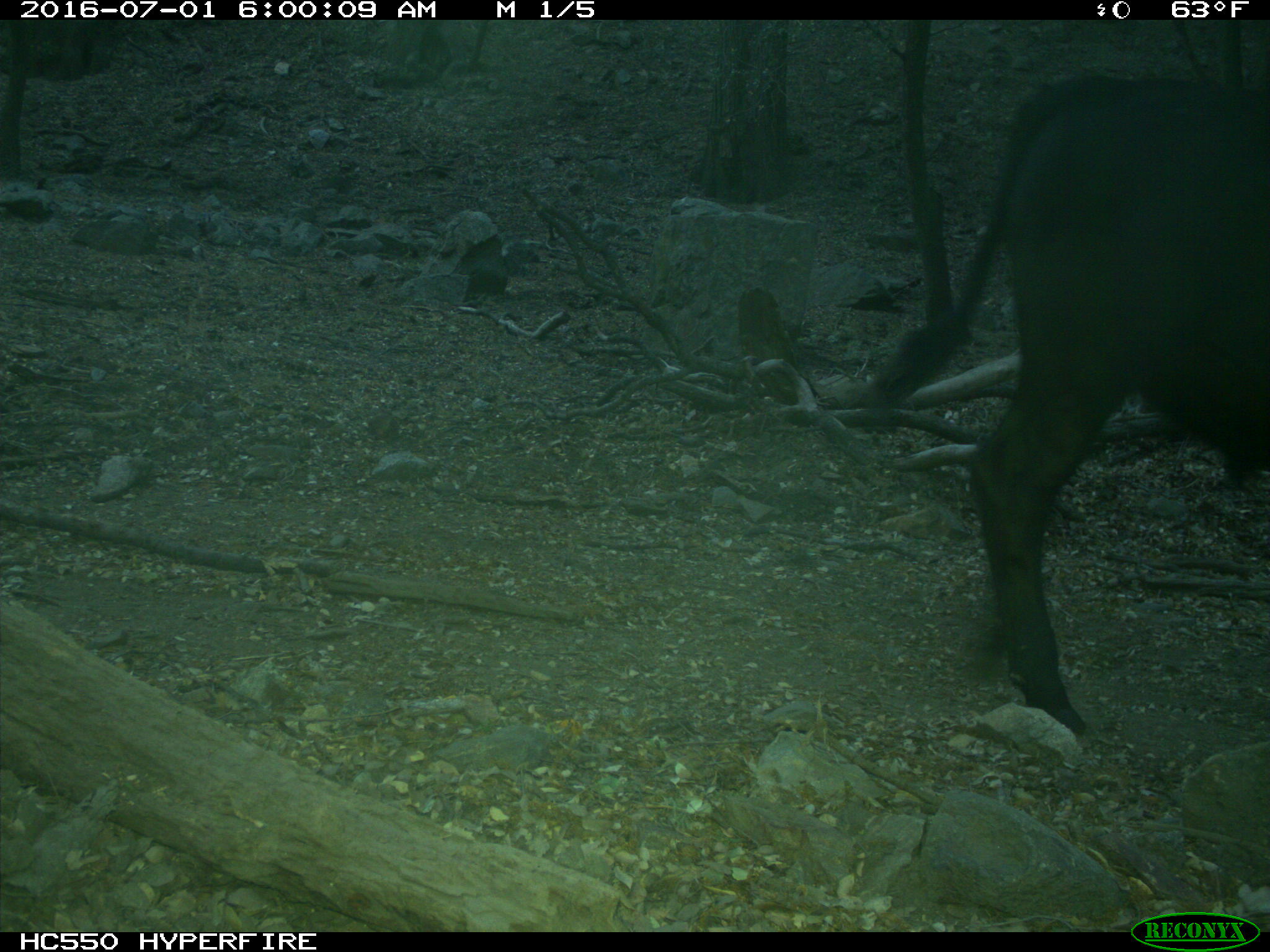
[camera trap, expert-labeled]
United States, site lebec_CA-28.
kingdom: Animalia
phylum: Chordata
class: Mammalia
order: Artiodactyla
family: Bovidae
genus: Bos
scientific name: Bos taurus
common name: domestic cow